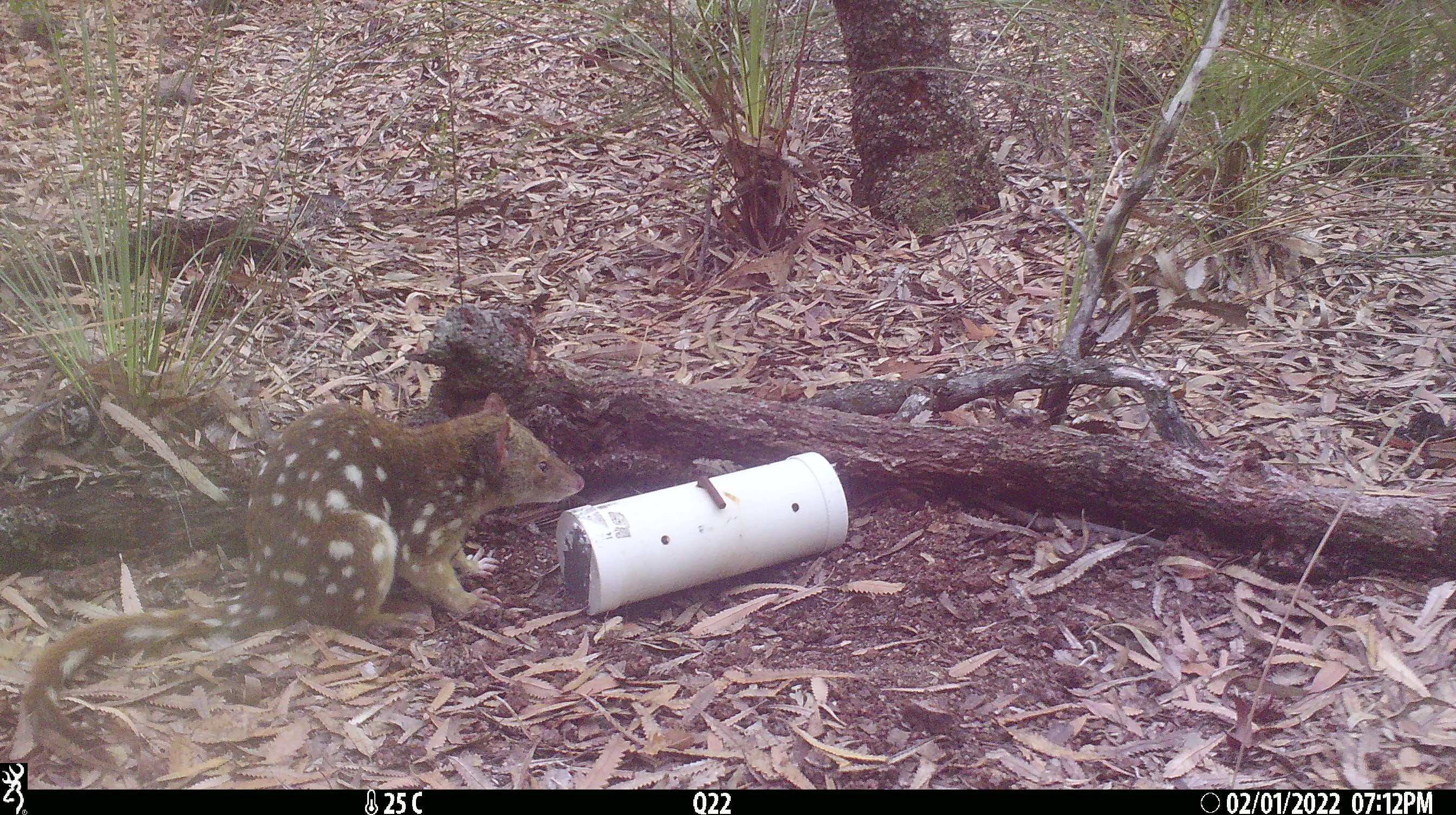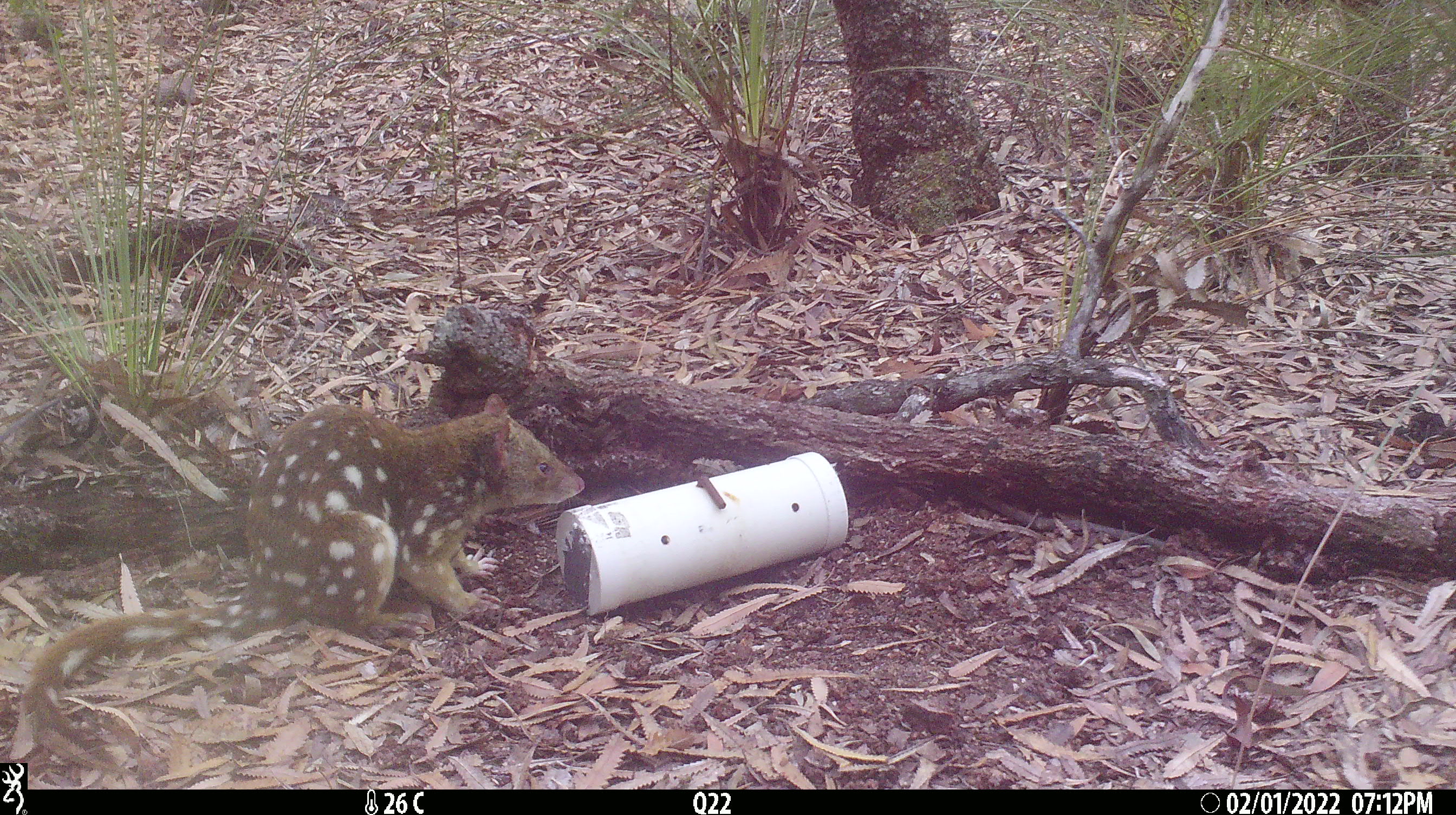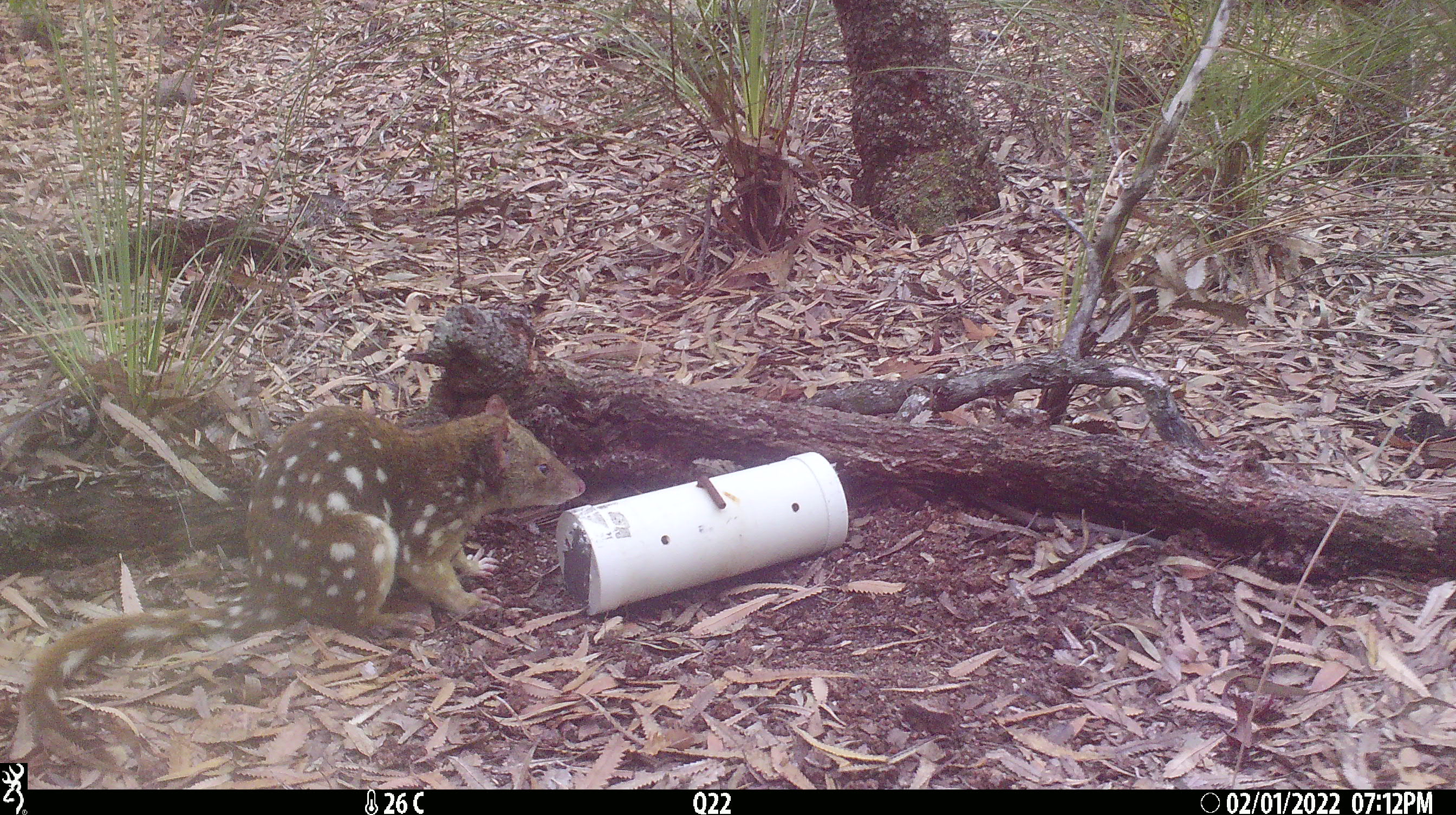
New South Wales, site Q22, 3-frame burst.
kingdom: Animalia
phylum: Chordata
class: Mammalia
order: Dasyuromorphia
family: Dasyuridae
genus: Dasyurus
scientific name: Dasyurus maculatus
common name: spotted-tailed quoll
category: quoll